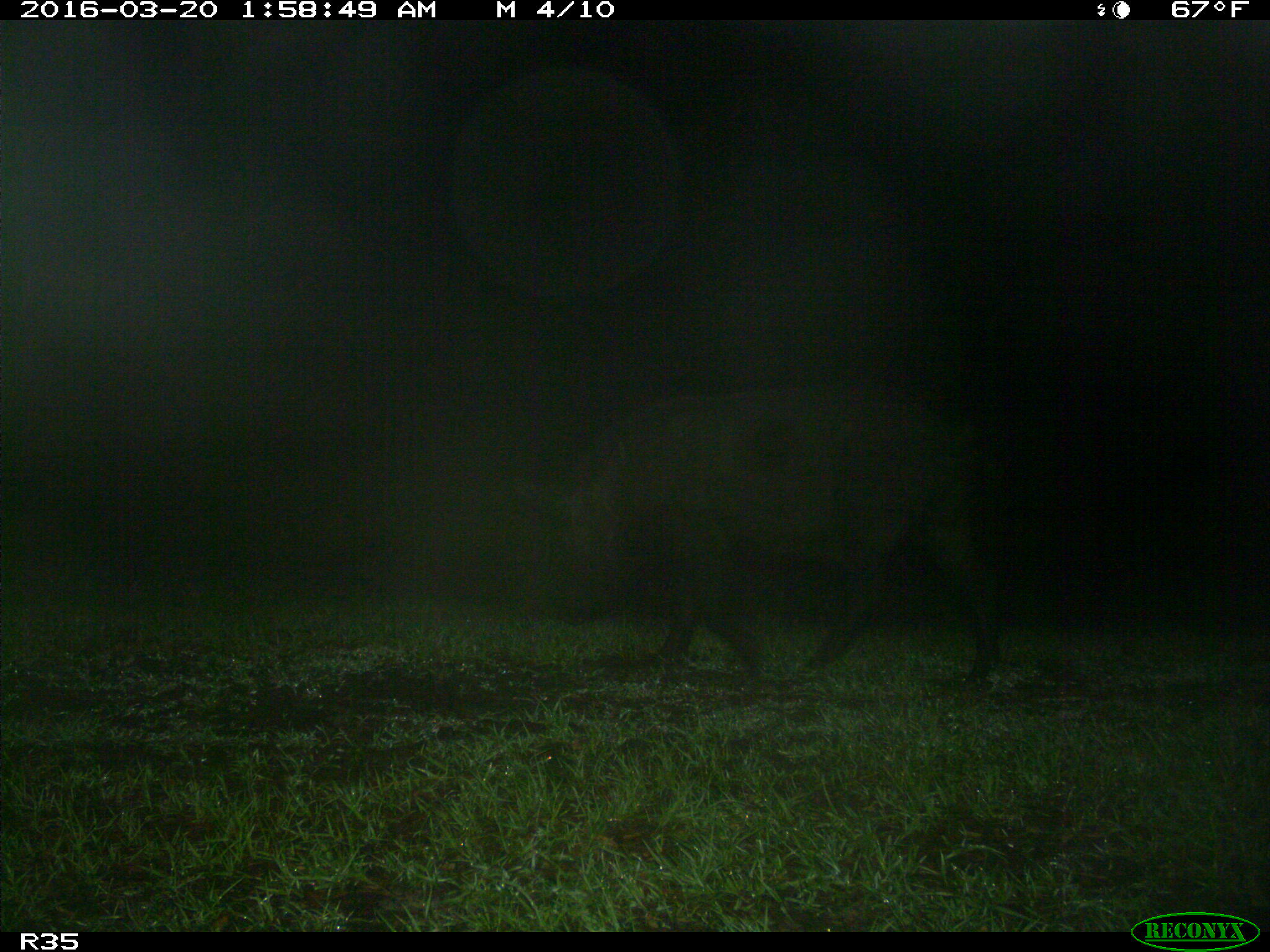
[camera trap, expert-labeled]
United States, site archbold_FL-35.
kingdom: Animalia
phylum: Chordata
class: Mammalia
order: Artiodactyla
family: Suidae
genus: Sus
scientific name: Sus scrofa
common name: wild boar